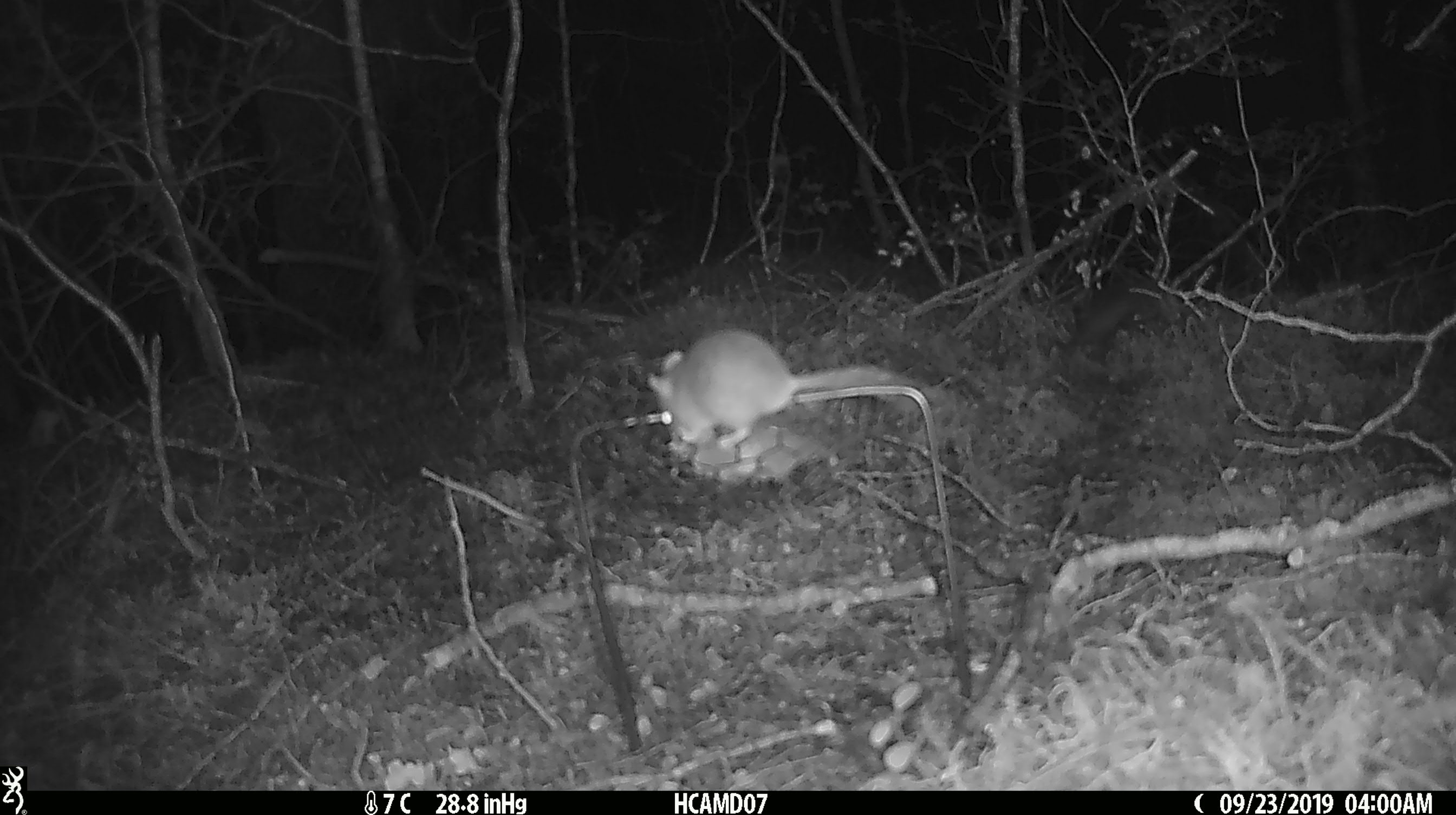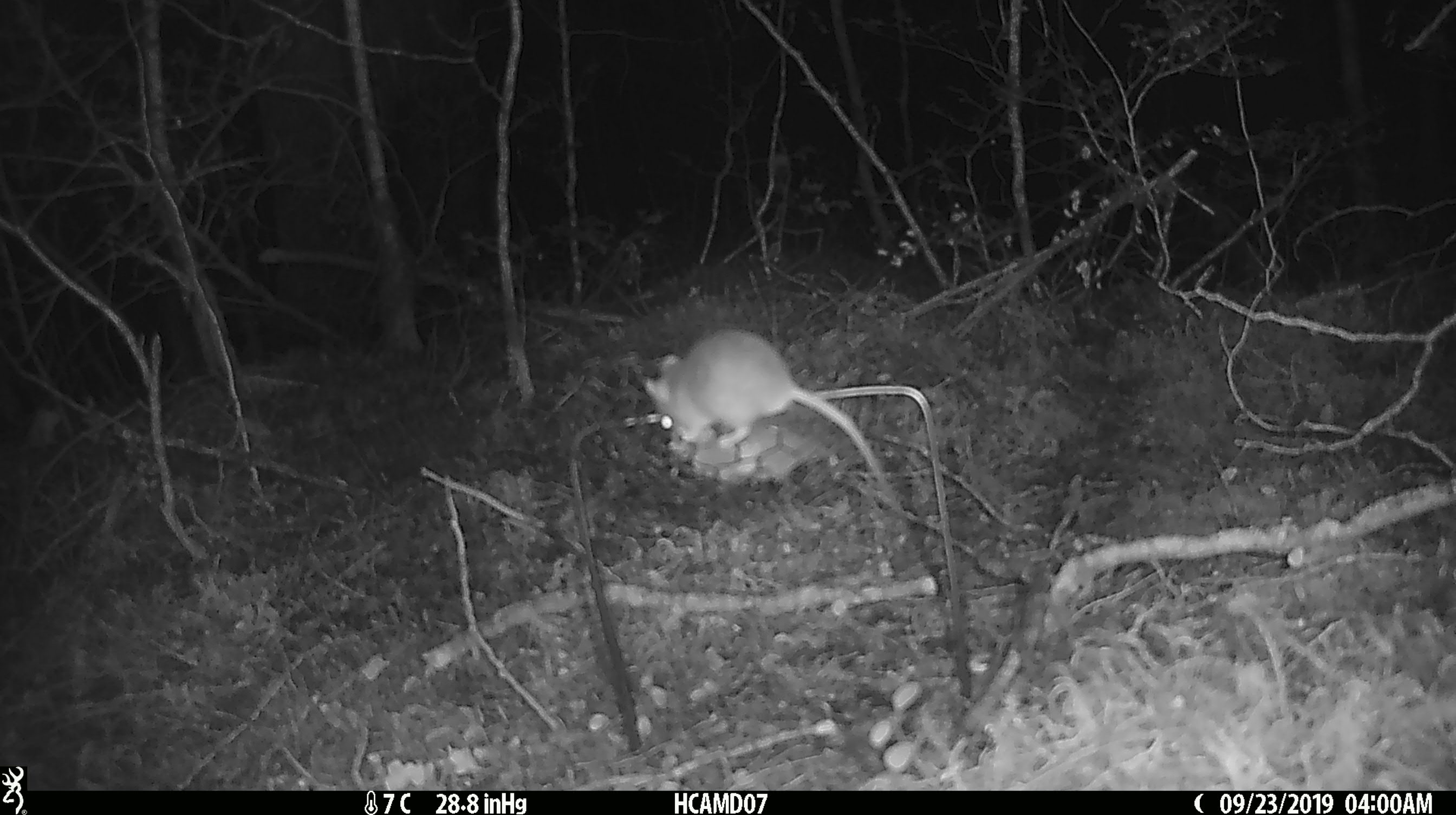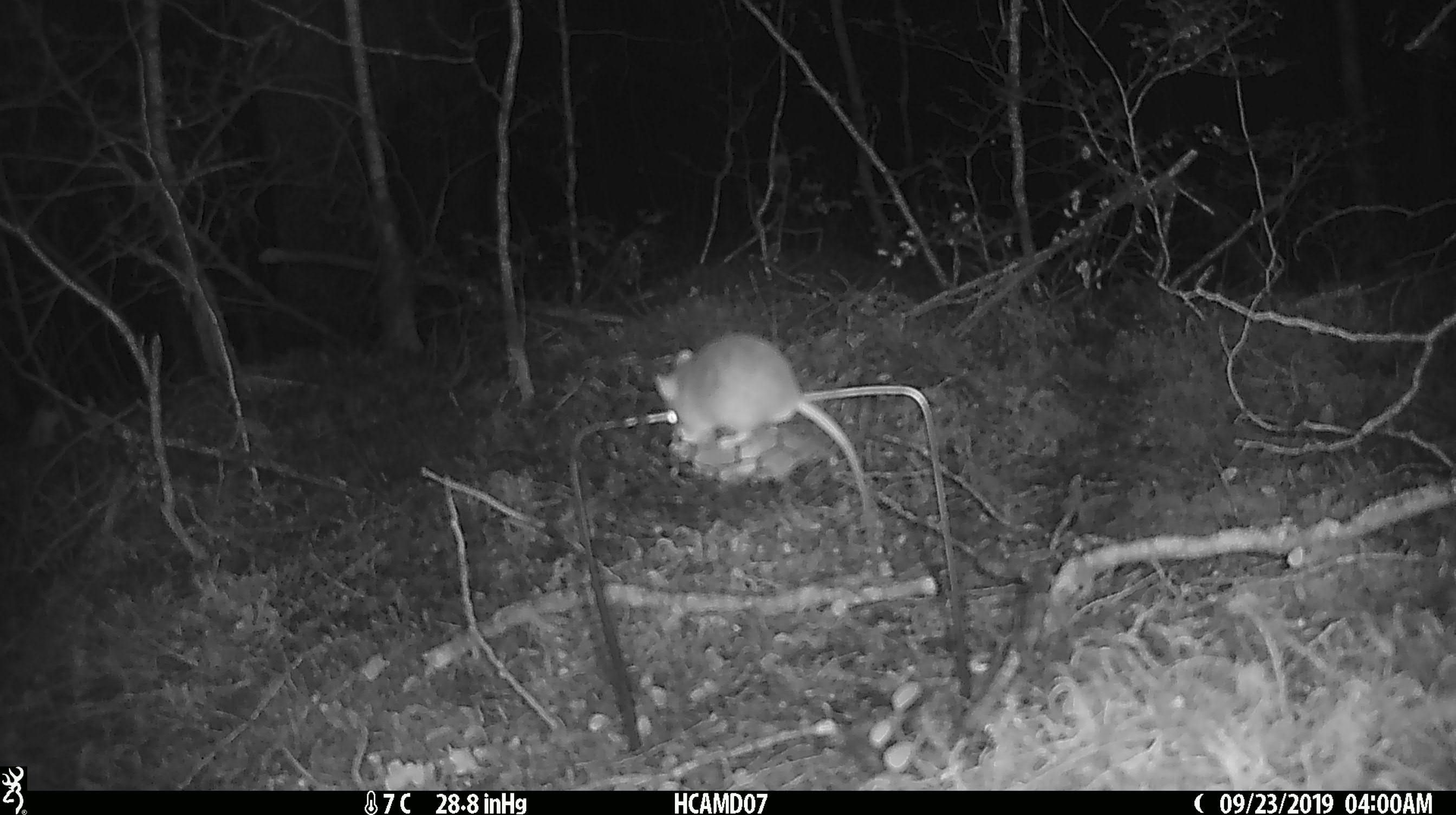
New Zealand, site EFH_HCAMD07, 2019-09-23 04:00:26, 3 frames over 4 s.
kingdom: Animalia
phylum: Chordata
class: Mammalia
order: Rodentia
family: Muridae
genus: Mus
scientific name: Mus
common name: mouse